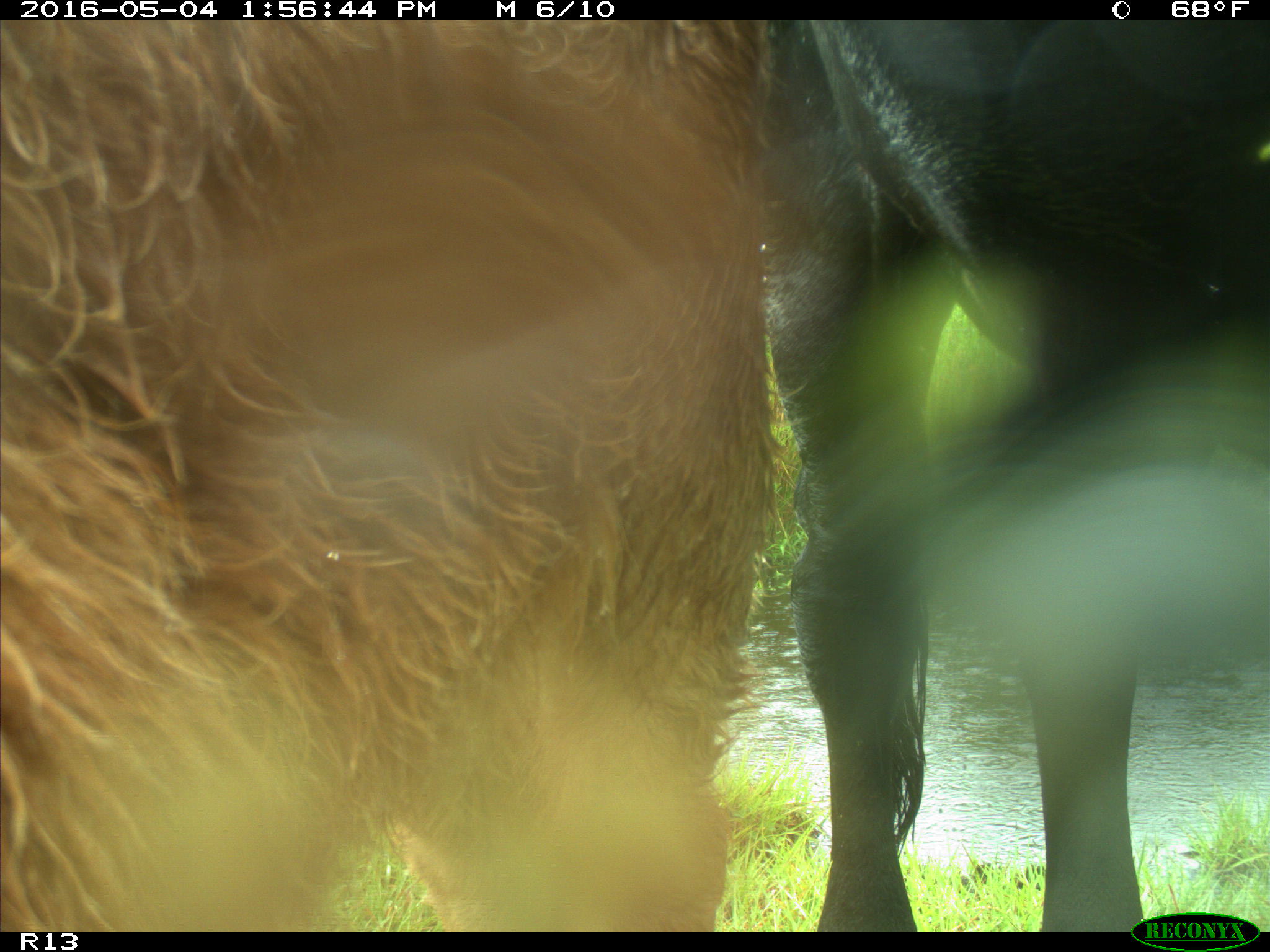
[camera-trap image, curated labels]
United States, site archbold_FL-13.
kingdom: Animalia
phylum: Chordata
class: Mammalia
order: Artiodactyla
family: Bovidae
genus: Bos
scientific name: Bos taurus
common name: domestic cow